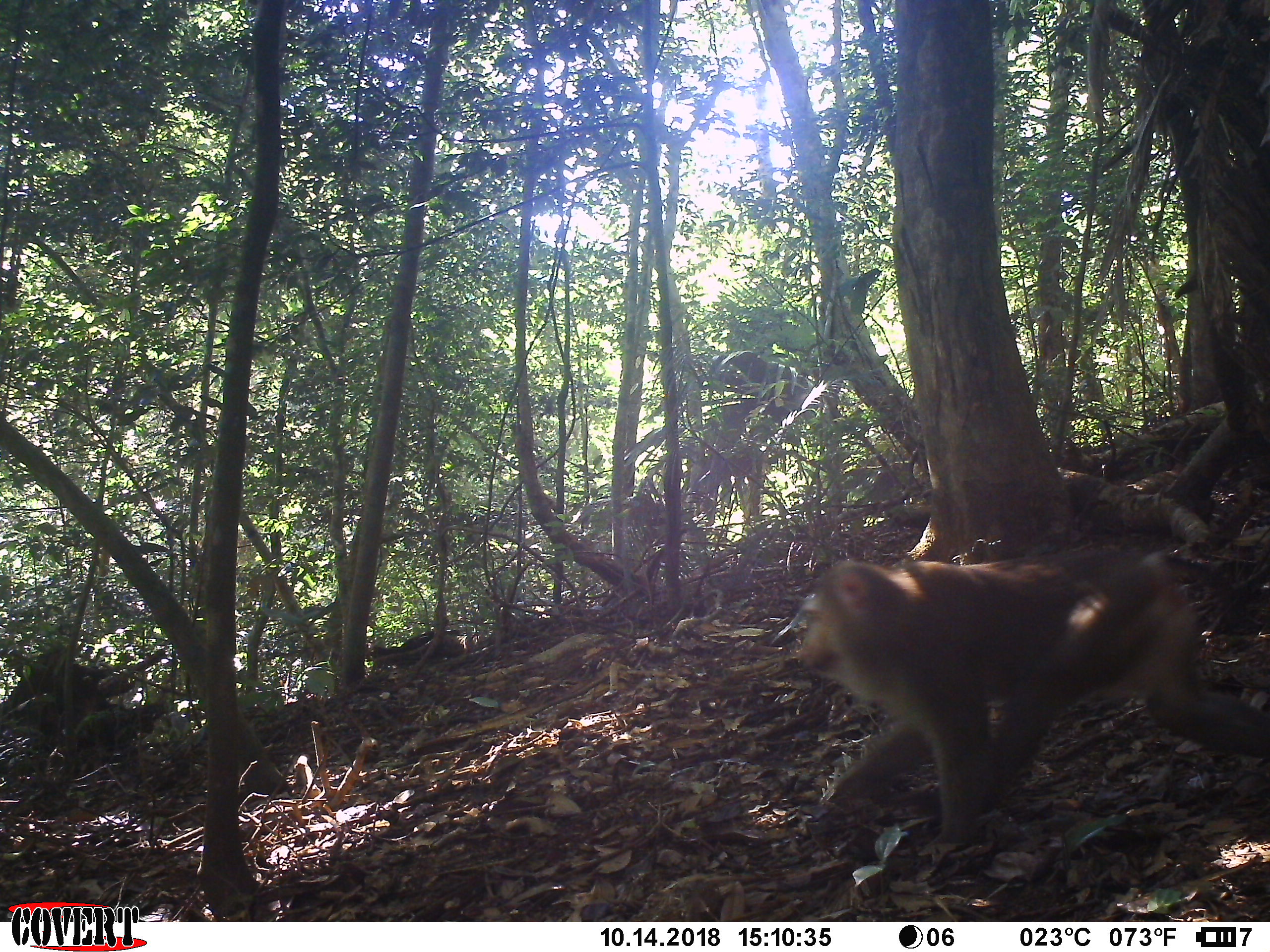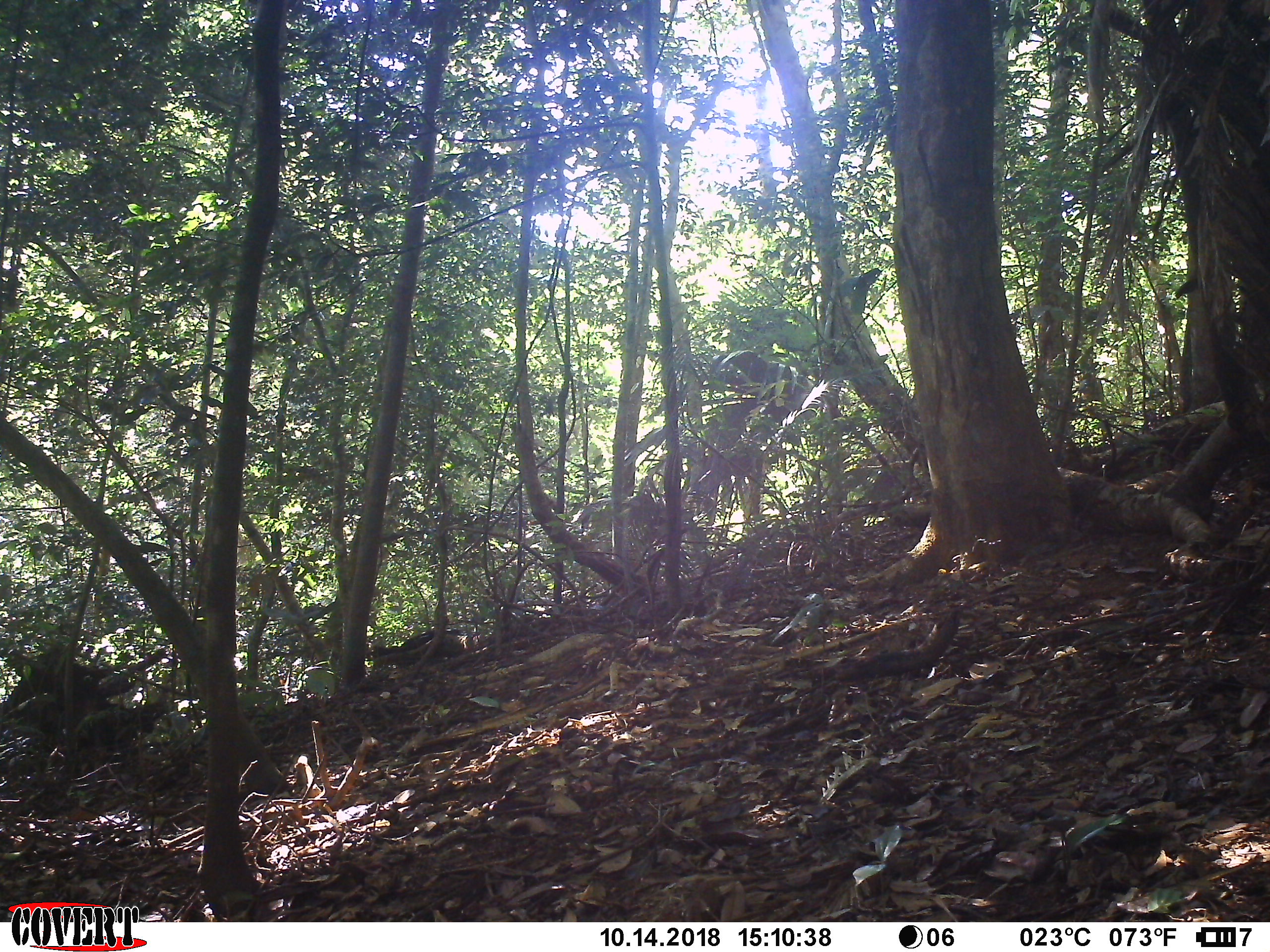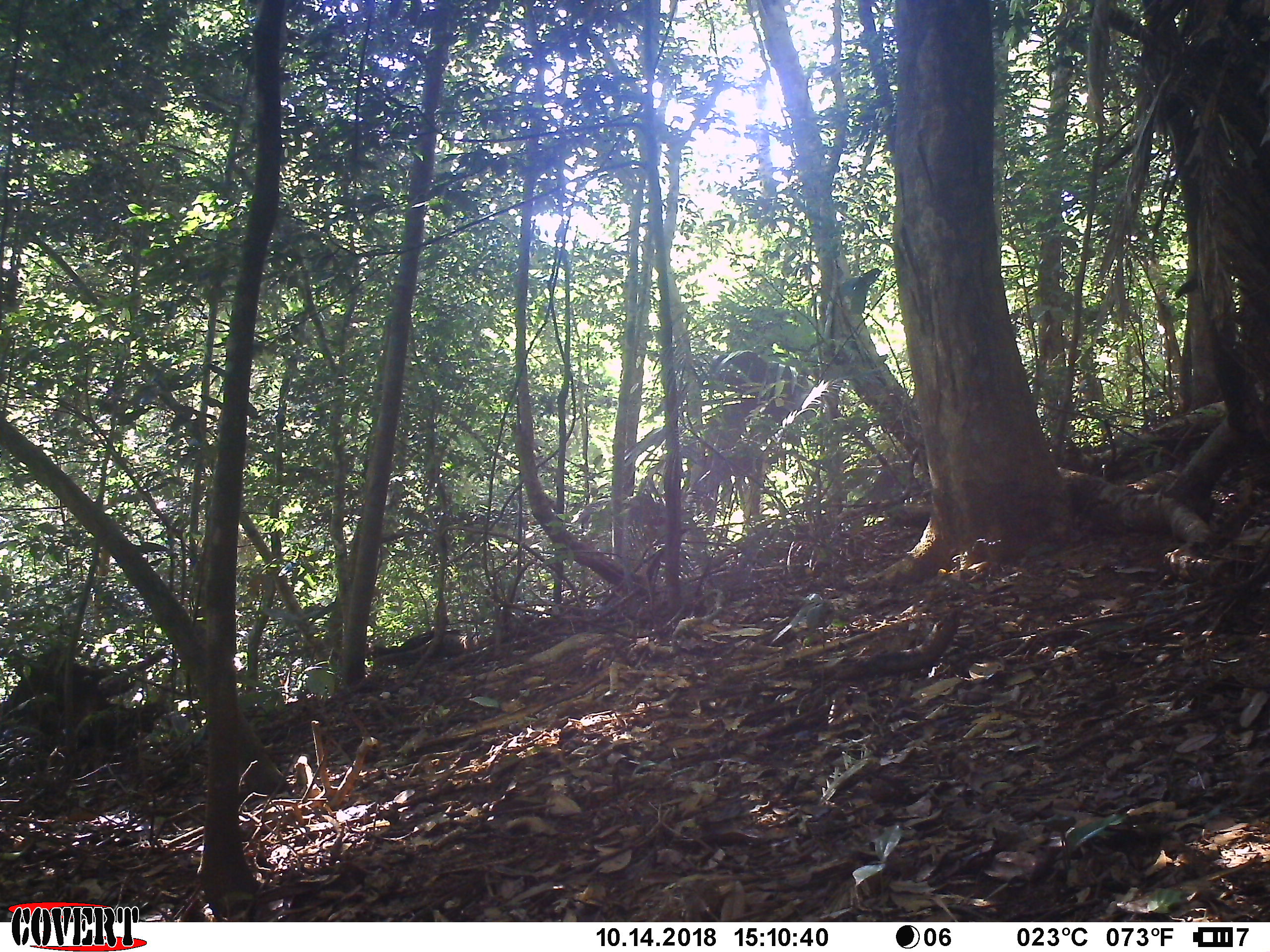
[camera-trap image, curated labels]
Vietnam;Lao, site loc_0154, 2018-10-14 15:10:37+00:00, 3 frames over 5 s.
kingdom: Animalia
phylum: Chordata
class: Mammalia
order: Primates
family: Cercopithecidae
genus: Macaca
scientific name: Macaca nemestrina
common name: pig-tailed macaque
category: pig tailed macaque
Pig tailed macaque (pig-tailed macaque) (Macaca nemestrina). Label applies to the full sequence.